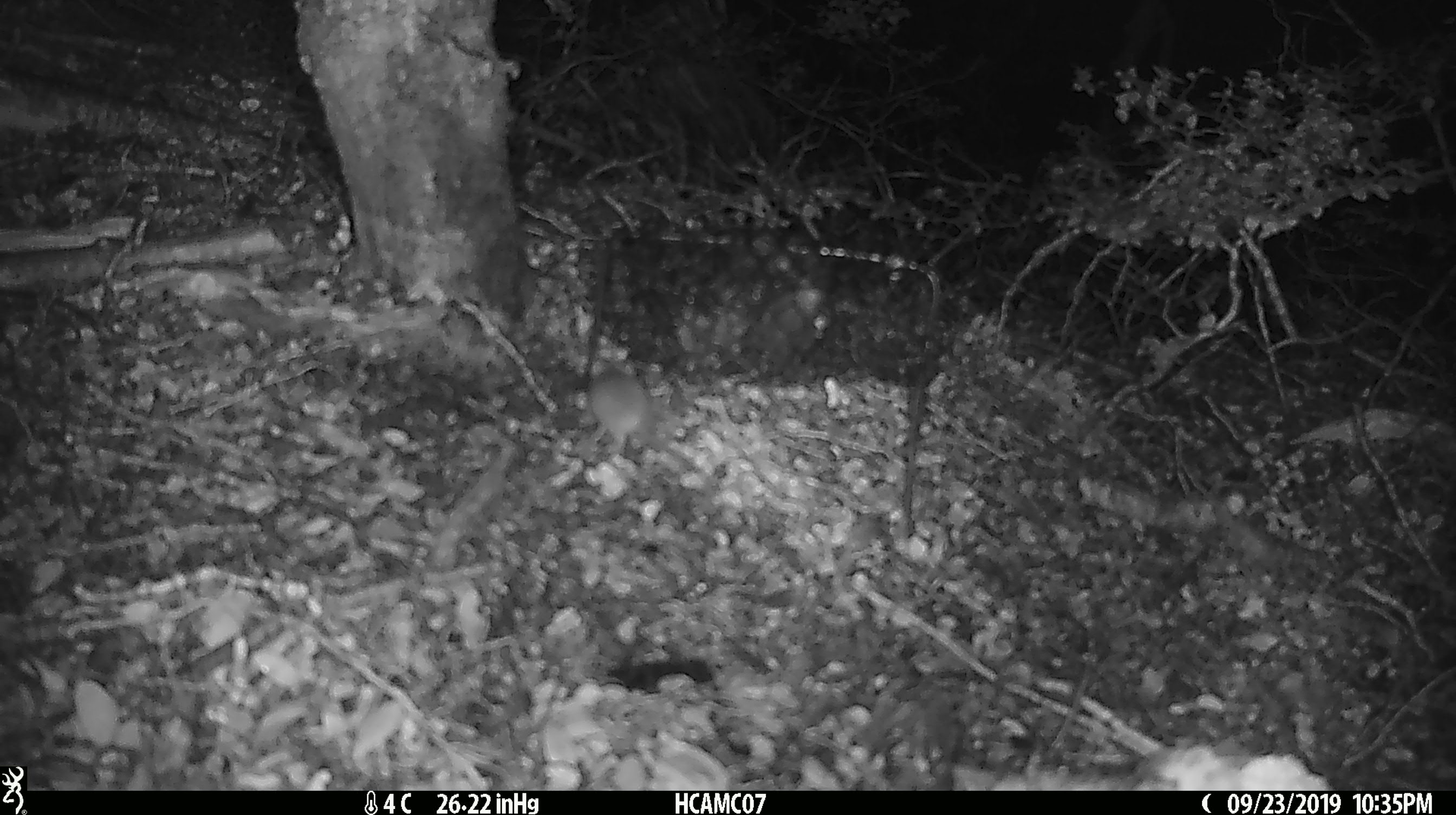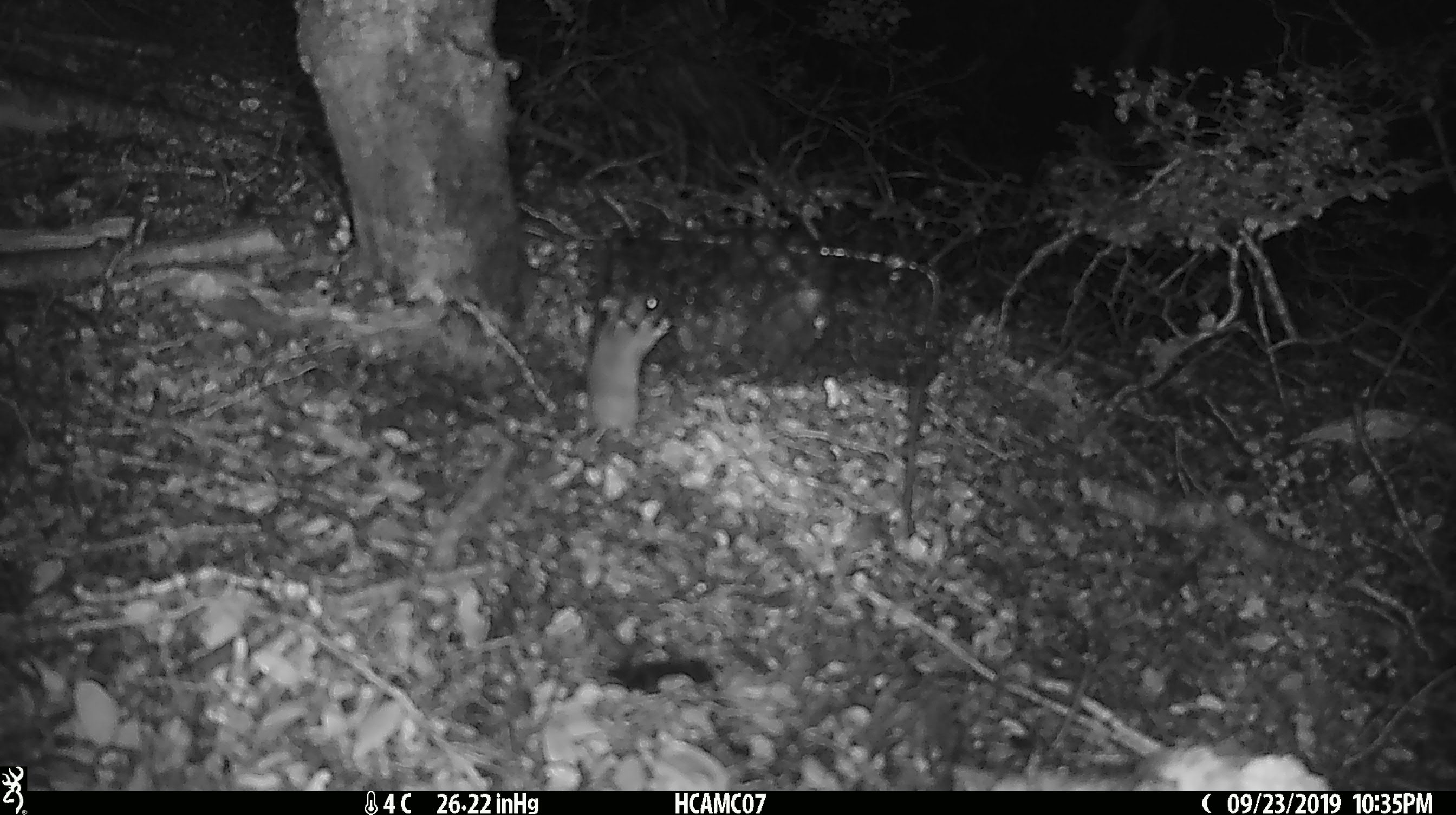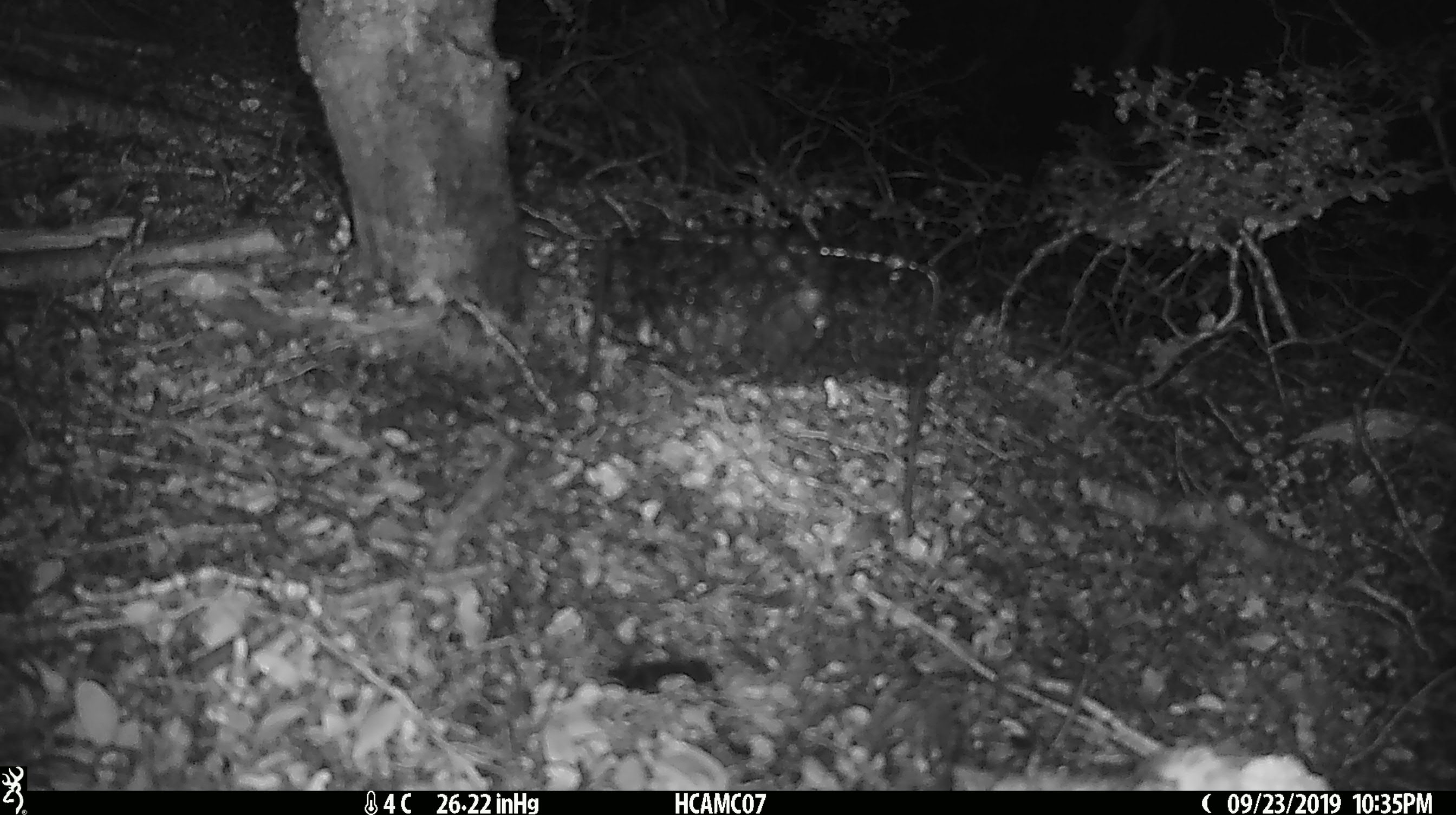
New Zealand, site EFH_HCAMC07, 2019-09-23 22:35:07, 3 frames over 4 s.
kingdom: Animalia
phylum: Chordata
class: Mammalia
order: Rodentia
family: Muridae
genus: Mus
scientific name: Mus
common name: mouse